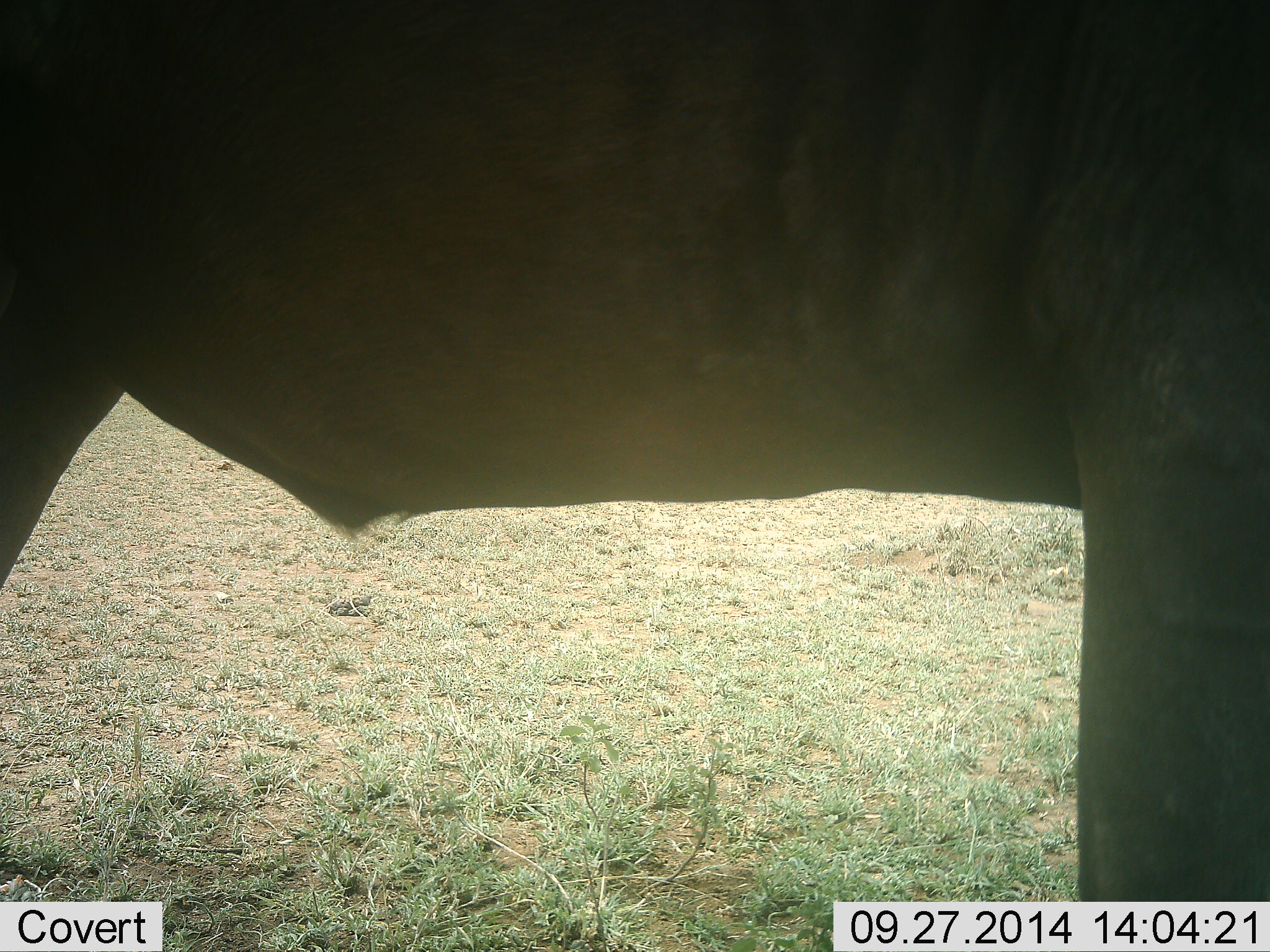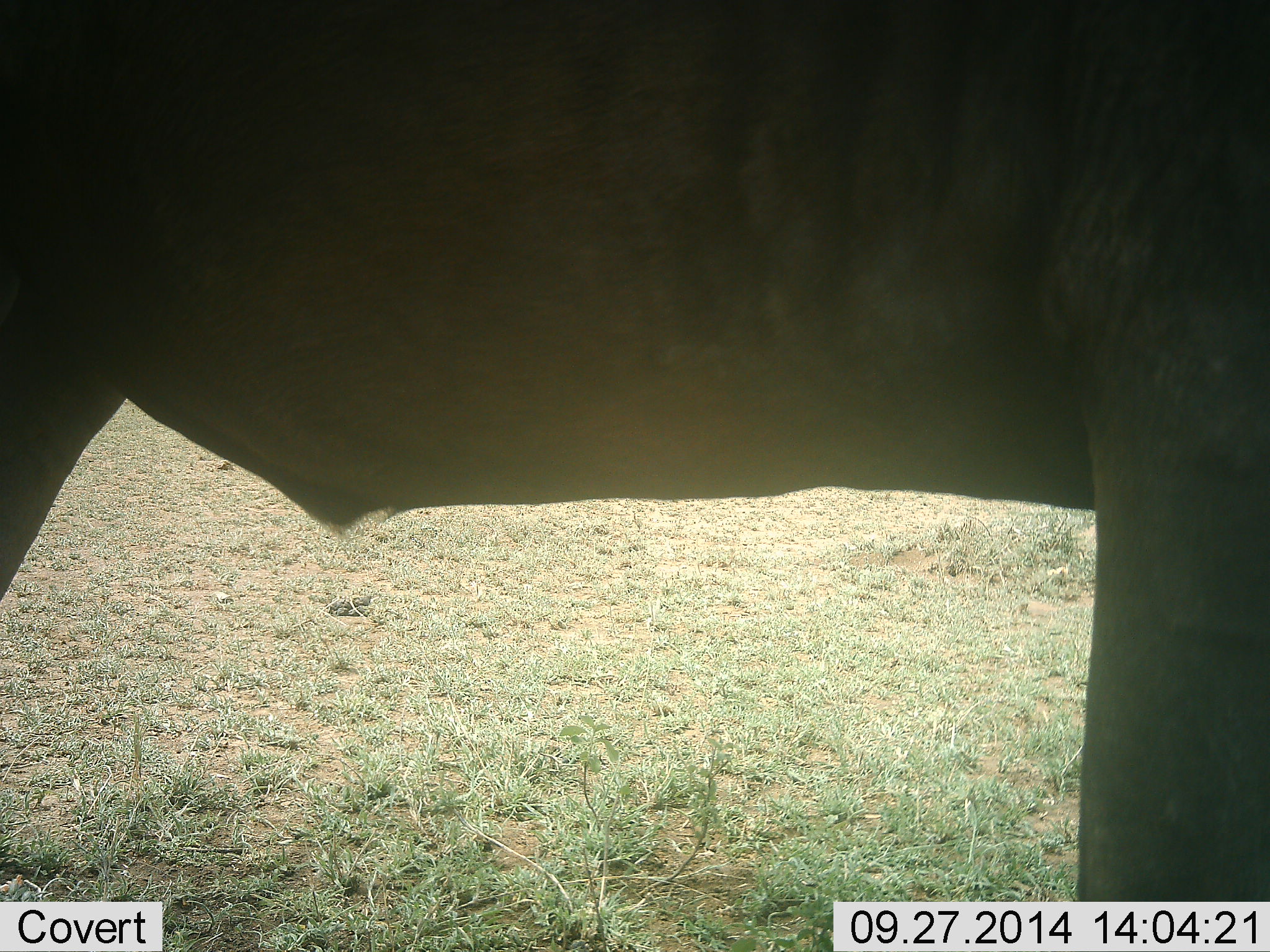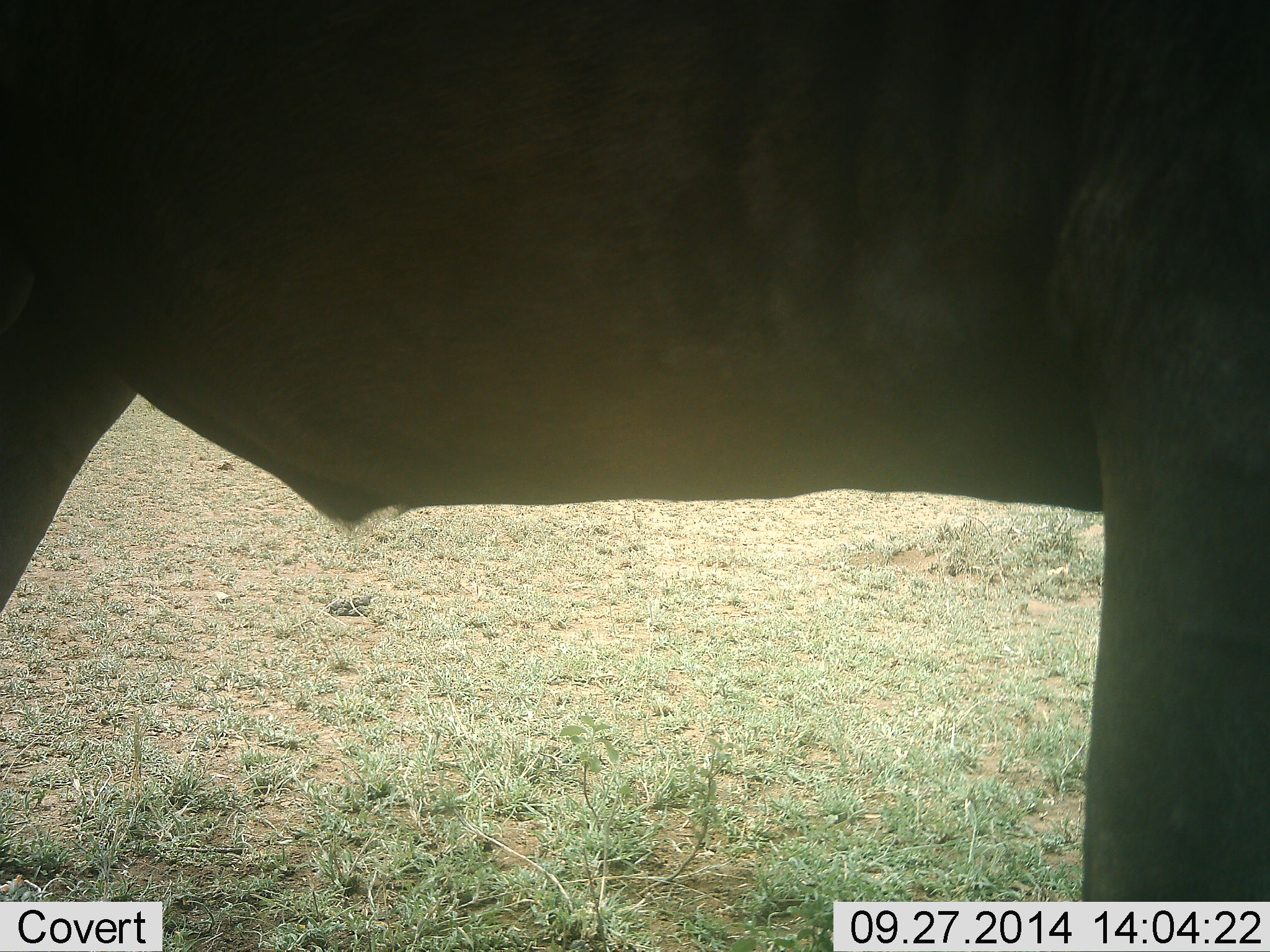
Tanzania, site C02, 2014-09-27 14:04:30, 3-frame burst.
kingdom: Animalia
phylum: Chordata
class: Mammalia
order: Artiodactyla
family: Bovidae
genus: Connochaetes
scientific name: Connochaetes taurinus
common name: blue wildebeest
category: wildebeest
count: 1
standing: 80%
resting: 0%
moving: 20%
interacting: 0%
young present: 0%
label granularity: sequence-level